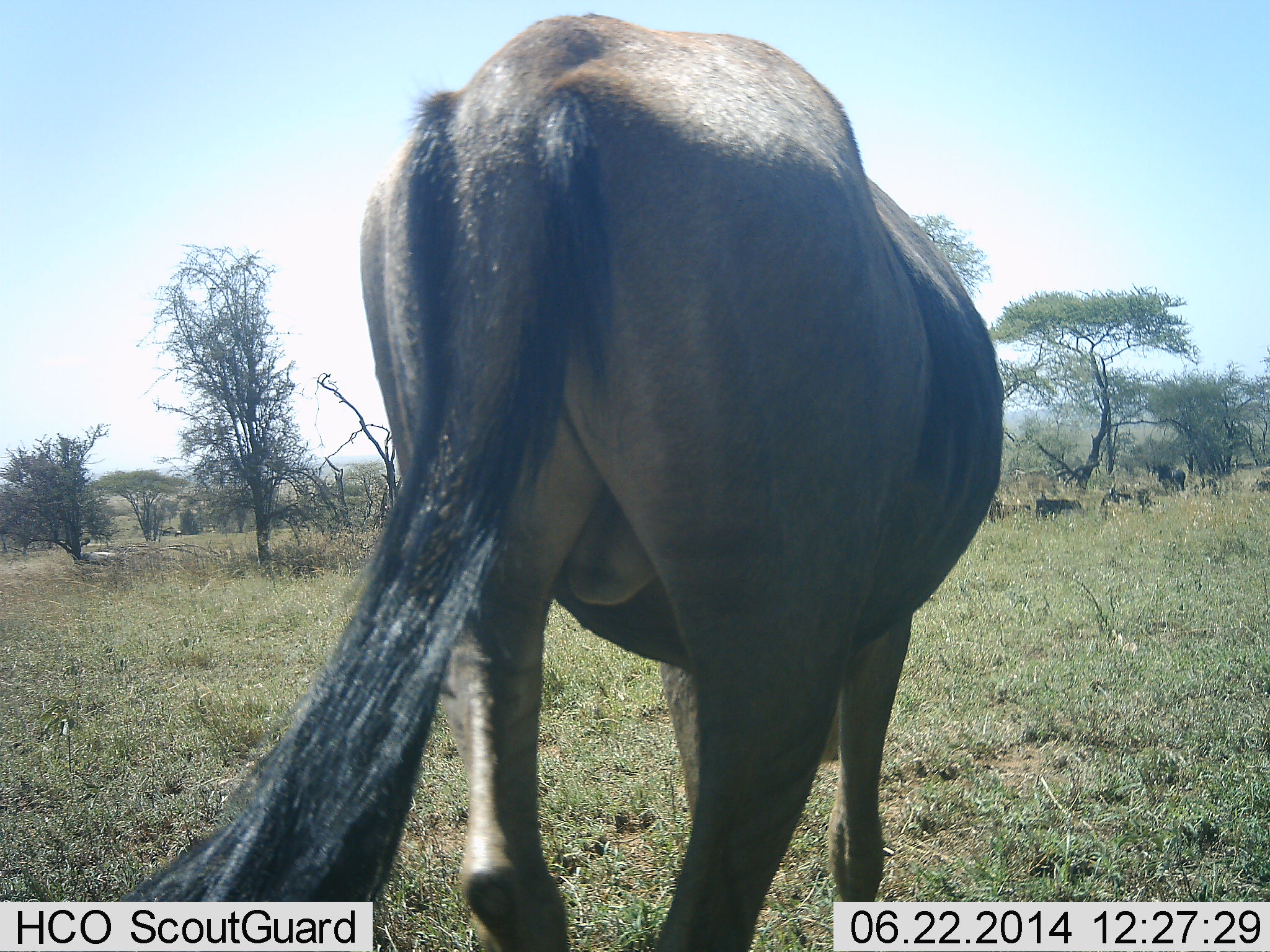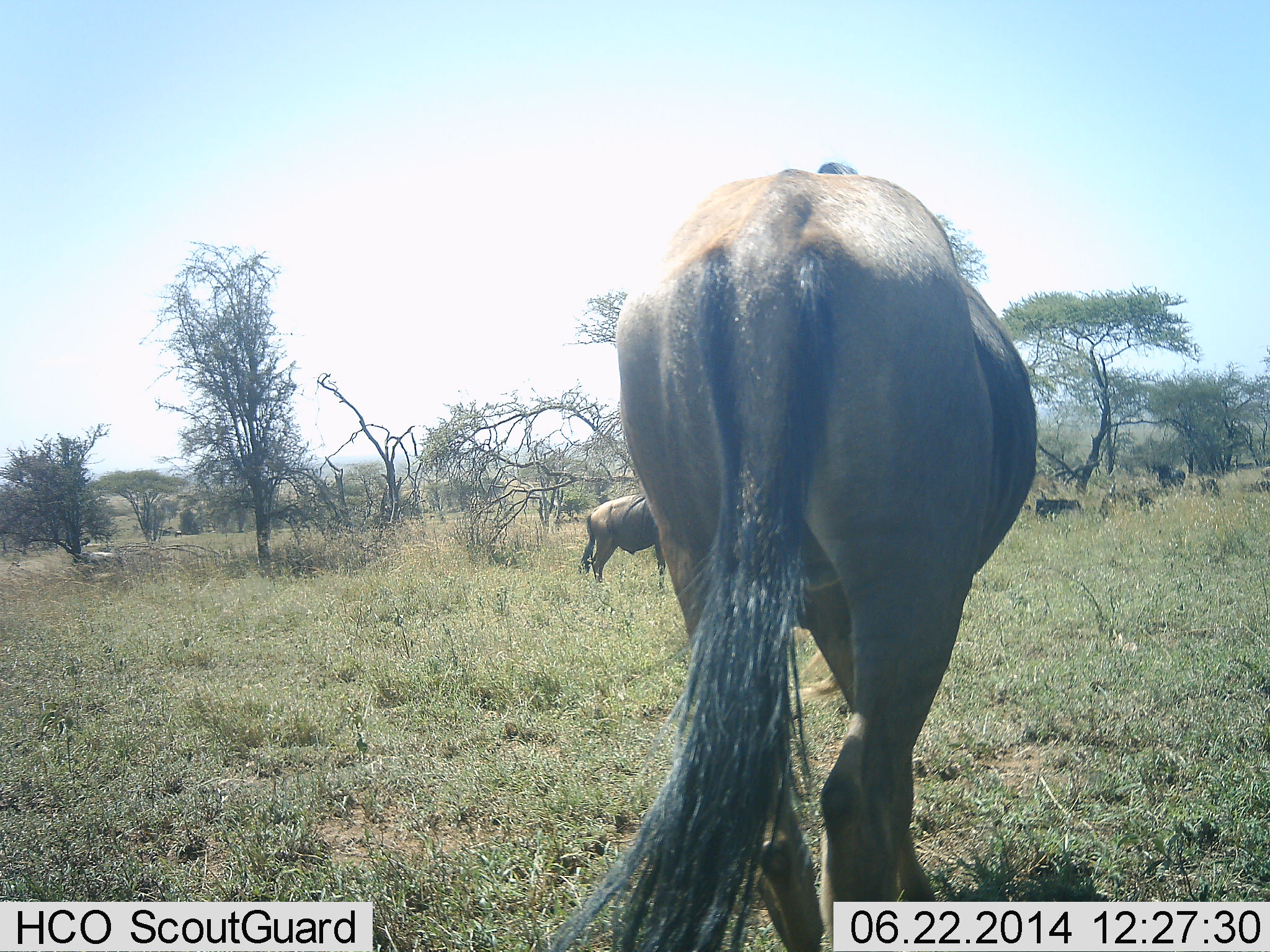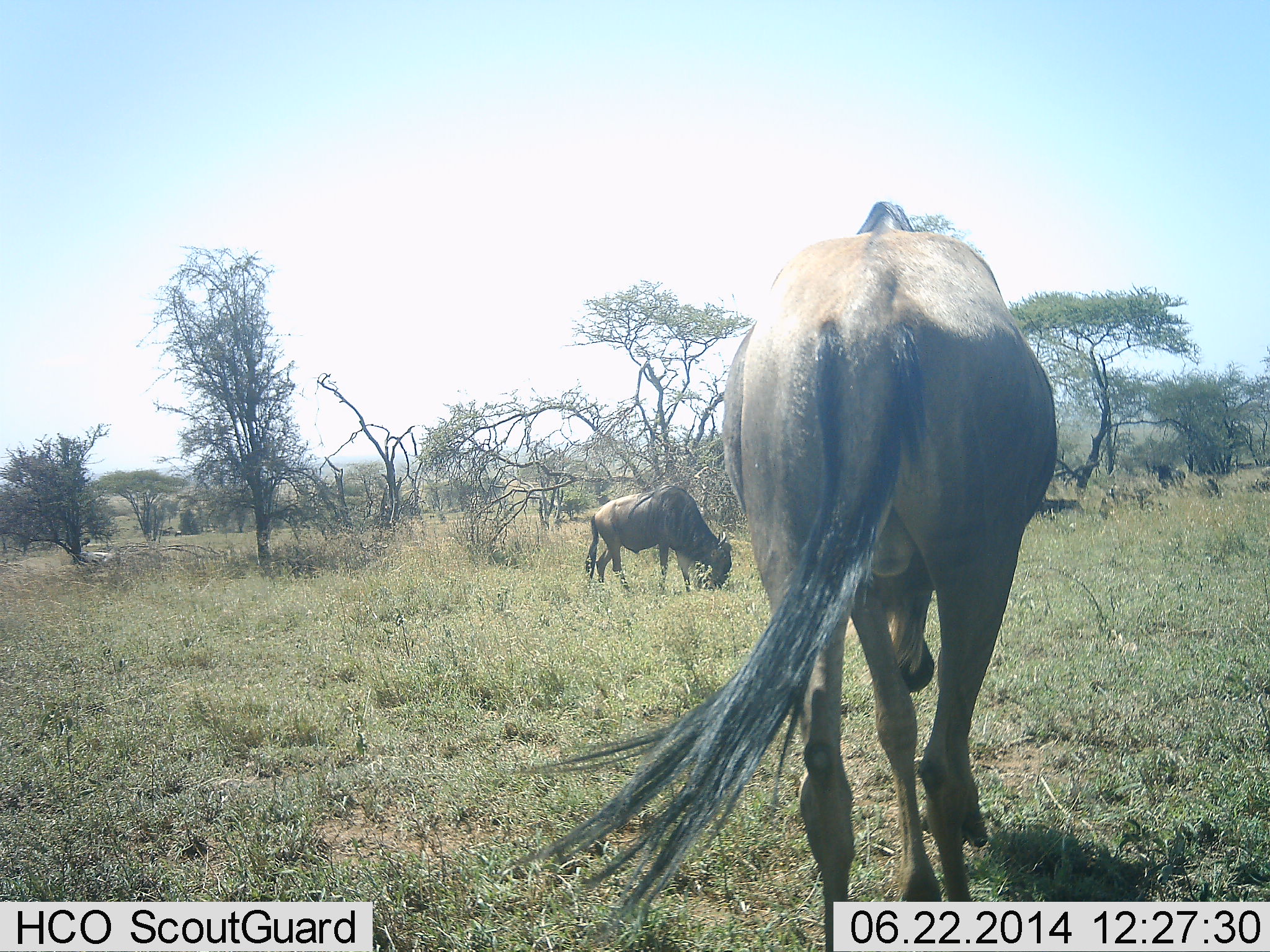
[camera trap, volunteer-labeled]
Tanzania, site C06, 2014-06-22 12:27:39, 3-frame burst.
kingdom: Animalia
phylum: Chordata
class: Mammalia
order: Artiodactyla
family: Bovidae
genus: Connochaetes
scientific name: Connochaetes taurinus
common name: blue wildebeest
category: wildebeest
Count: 5.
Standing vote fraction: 40%.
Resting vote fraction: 20%.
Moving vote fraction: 80%.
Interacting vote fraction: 0%.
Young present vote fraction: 0%.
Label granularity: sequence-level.